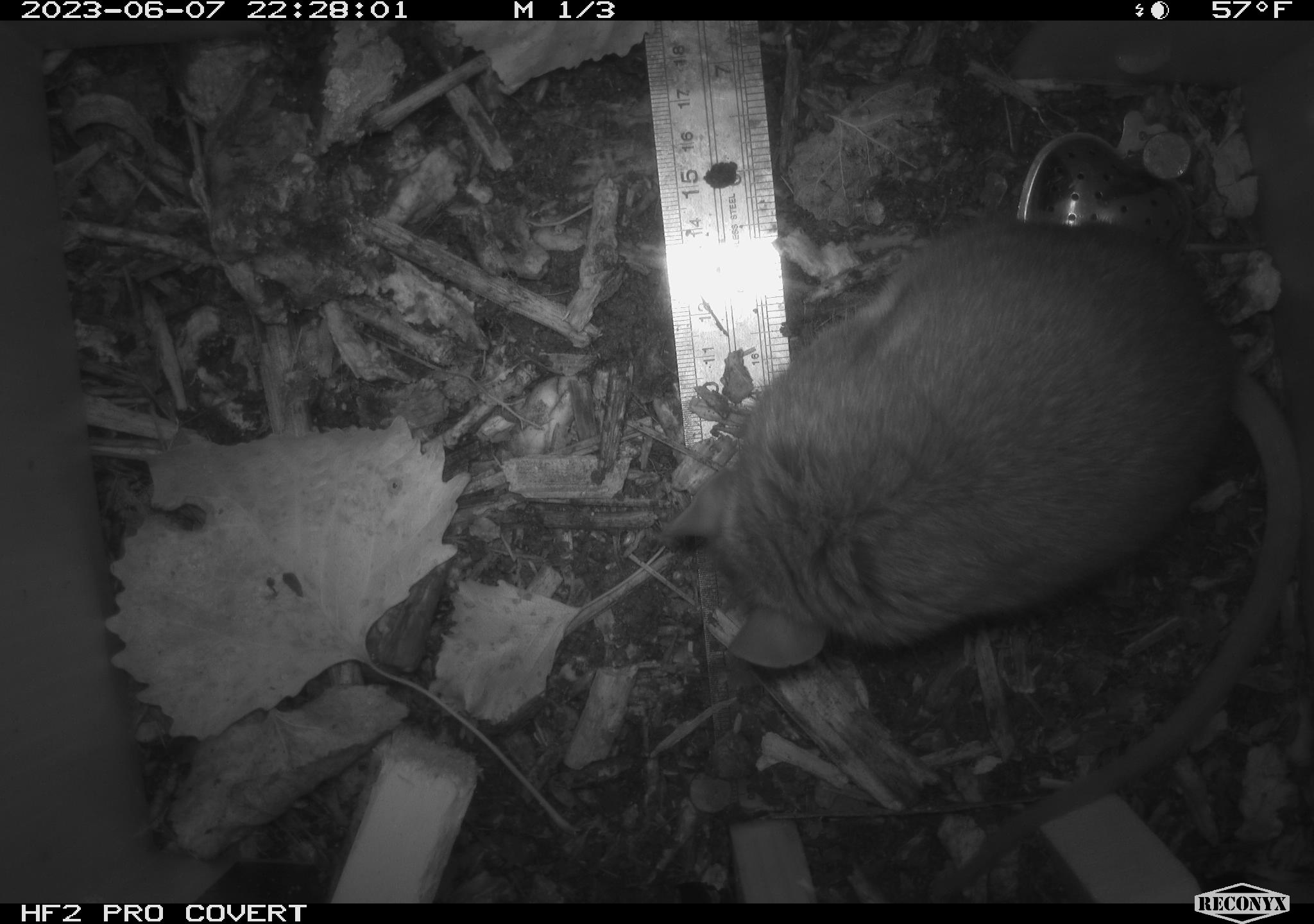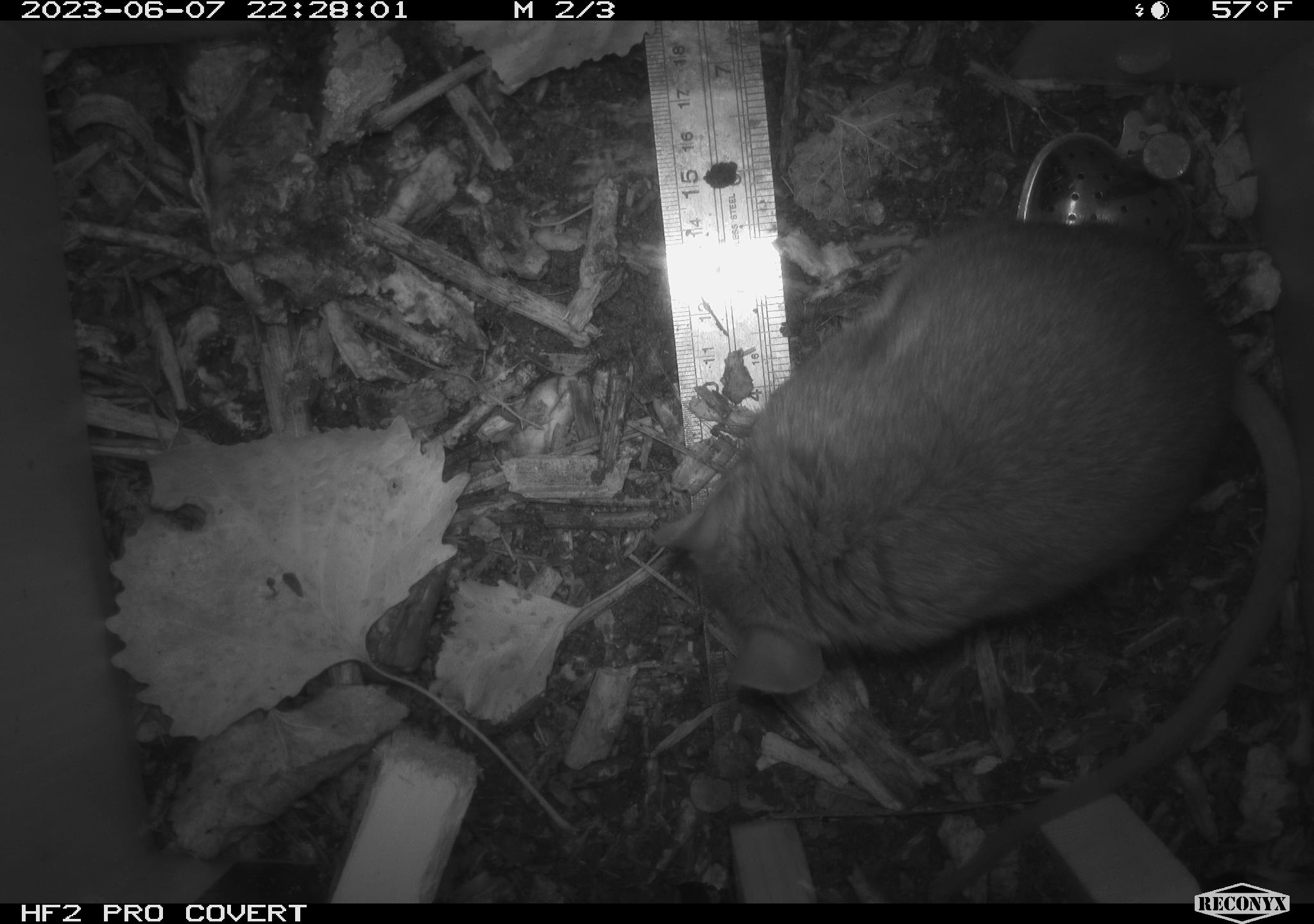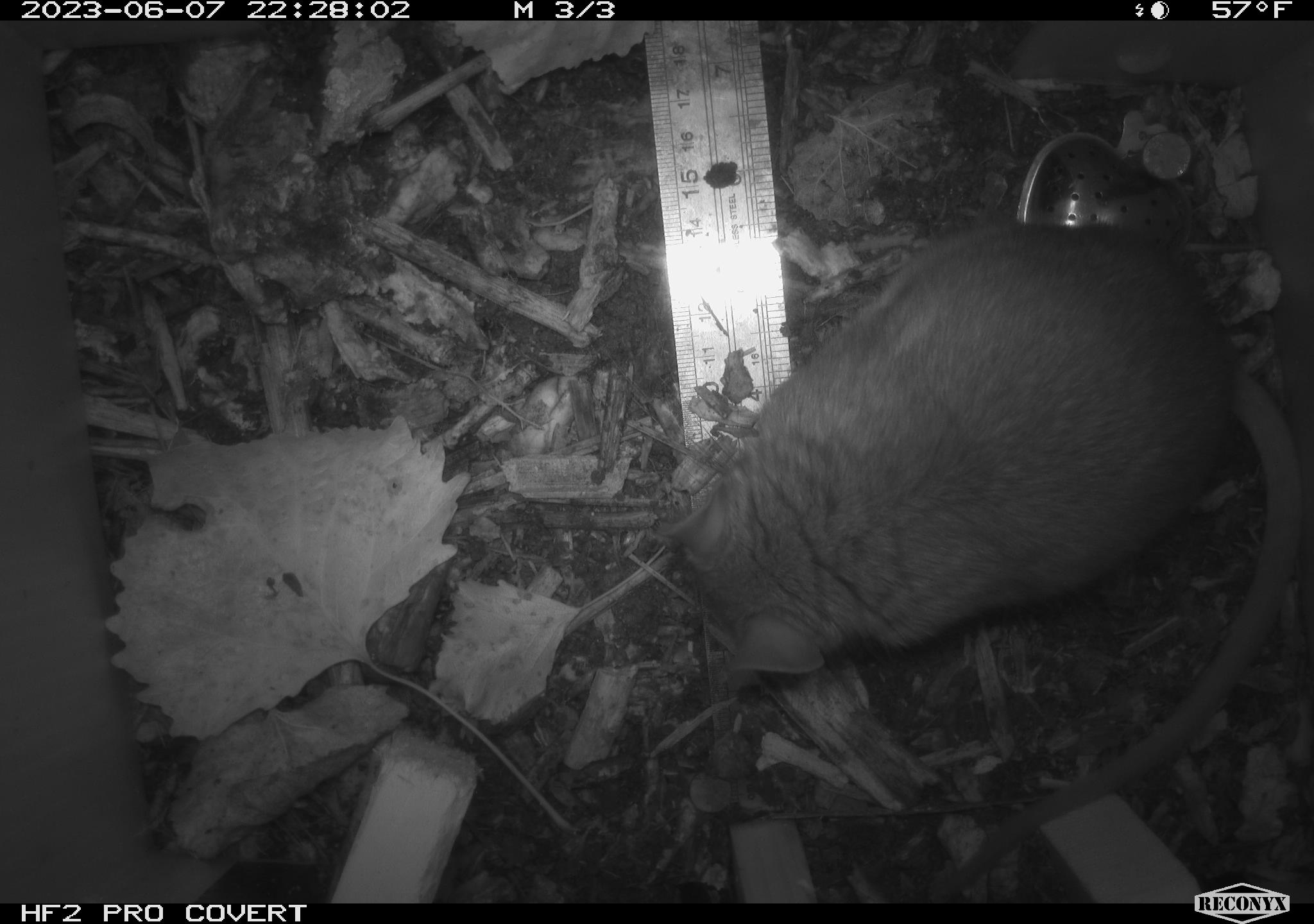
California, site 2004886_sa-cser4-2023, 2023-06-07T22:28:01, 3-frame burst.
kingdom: Animalia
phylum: Chordata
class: Mammalia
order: Rodentia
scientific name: Rodentia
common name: woodrat or rat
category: woodrat or rat species